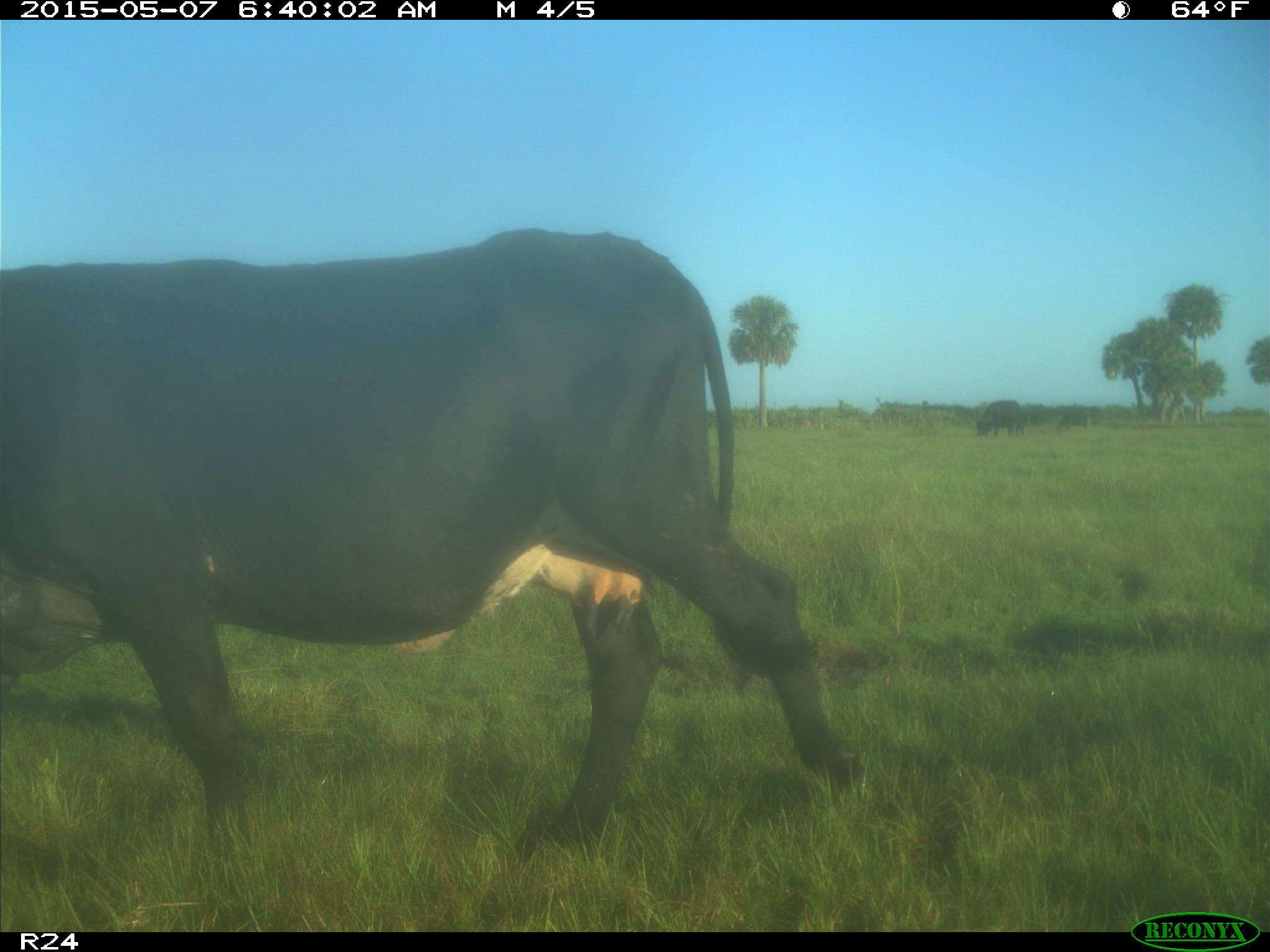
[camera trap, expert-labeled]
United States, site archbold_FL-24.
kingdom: Animalia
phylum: Chordata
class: Mammalia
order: Artiodactyla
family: Bovidae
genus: Bos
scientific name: Bos taurus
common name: domestic cow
Bos taurus (domestic cow).